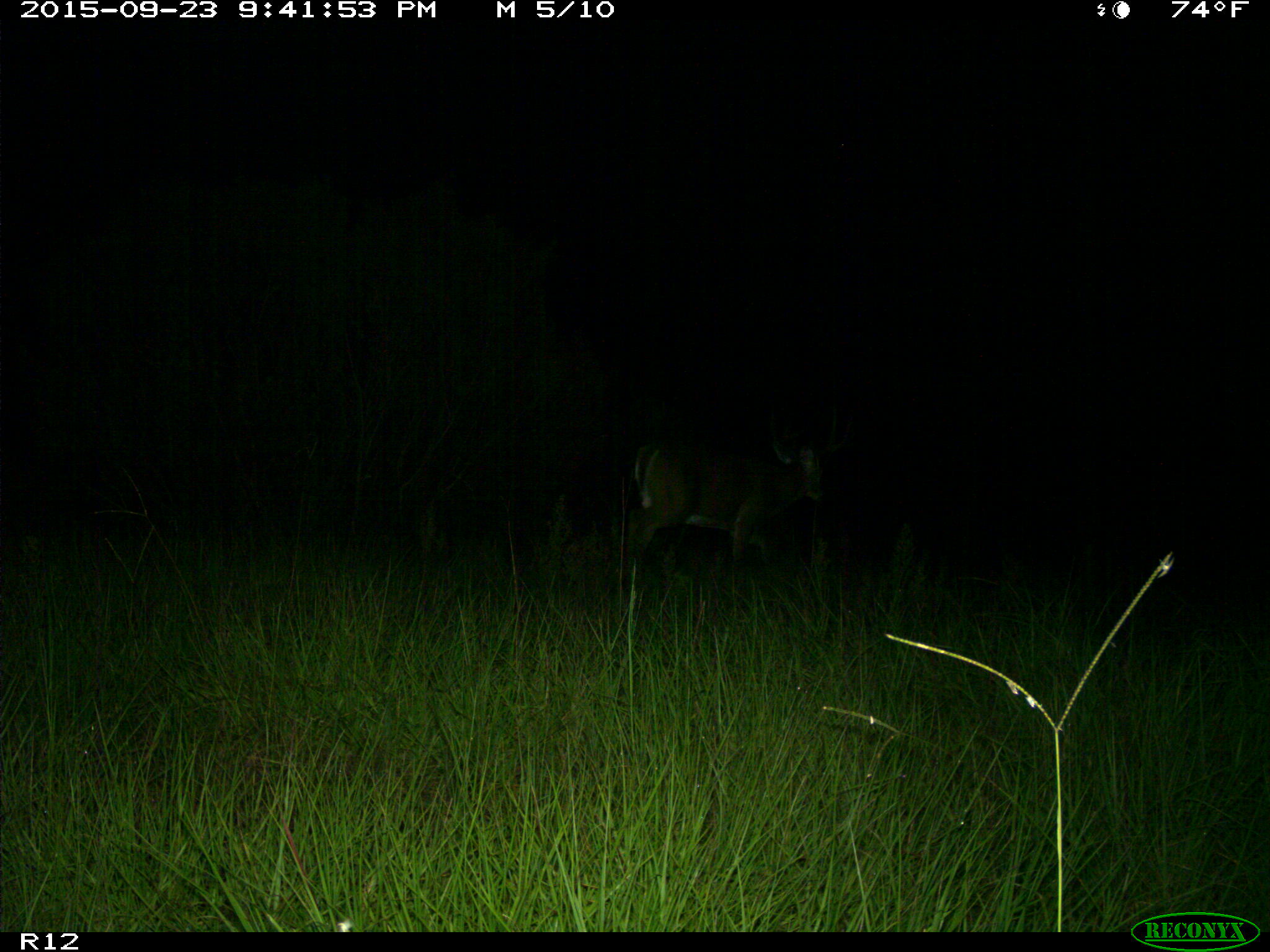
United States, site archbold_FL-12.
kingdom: Animalia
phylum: Chordata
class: Mammalia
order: Artiodactyla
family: Cervidae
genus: Odocoileus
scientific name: Odocoileus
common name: deer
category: unidentified deer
Unidentified deer (deer) (Odocoileus).